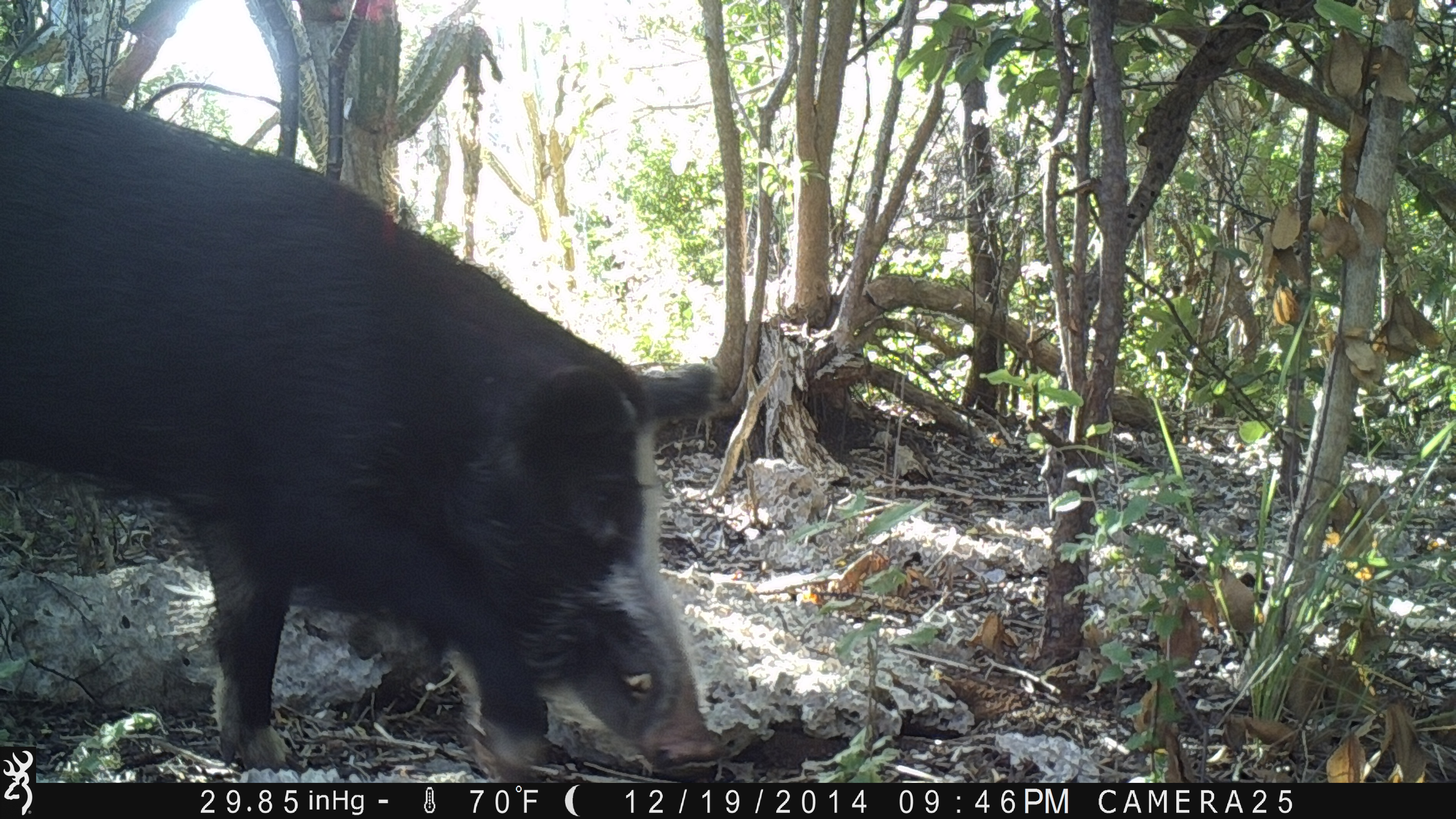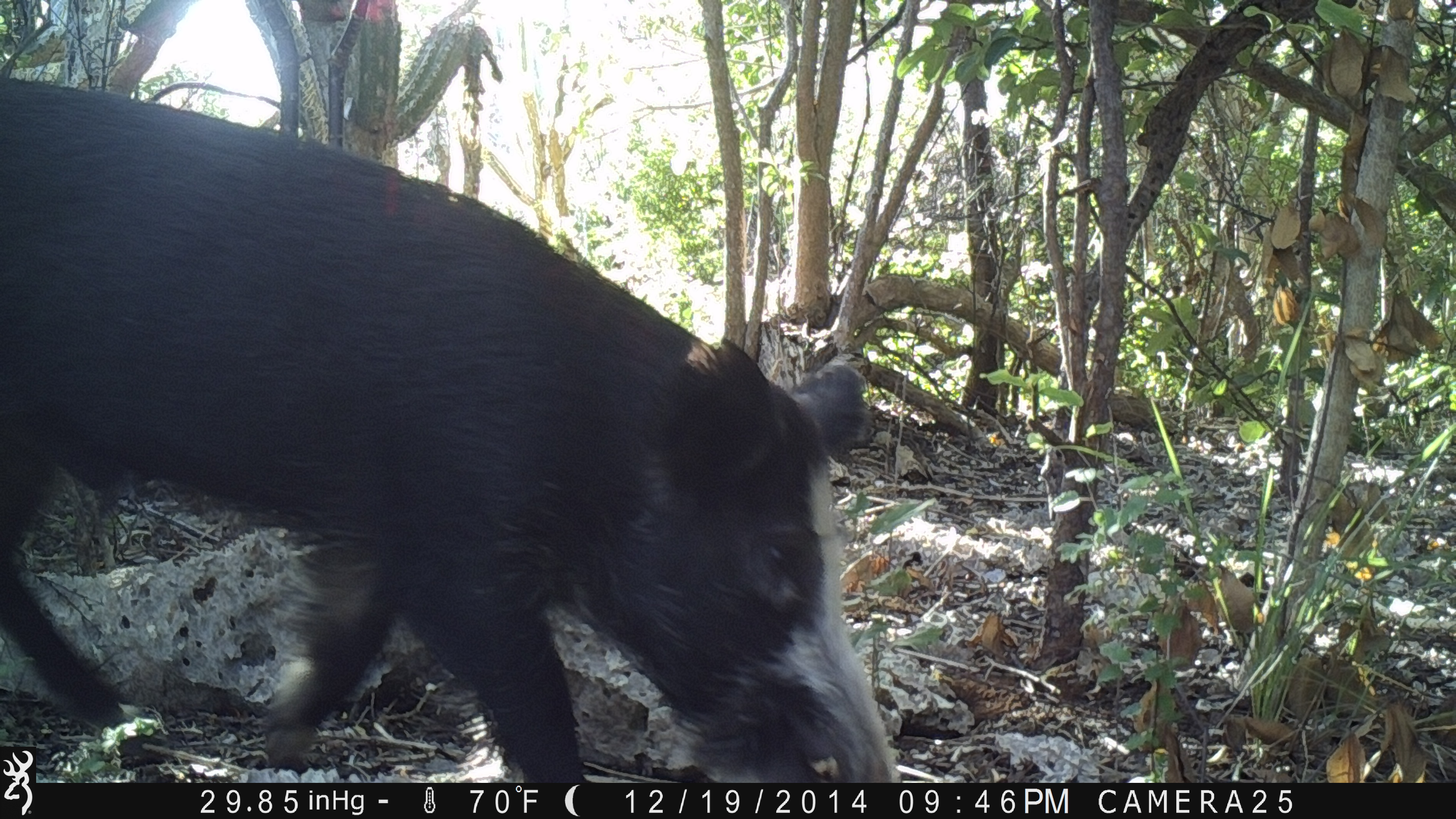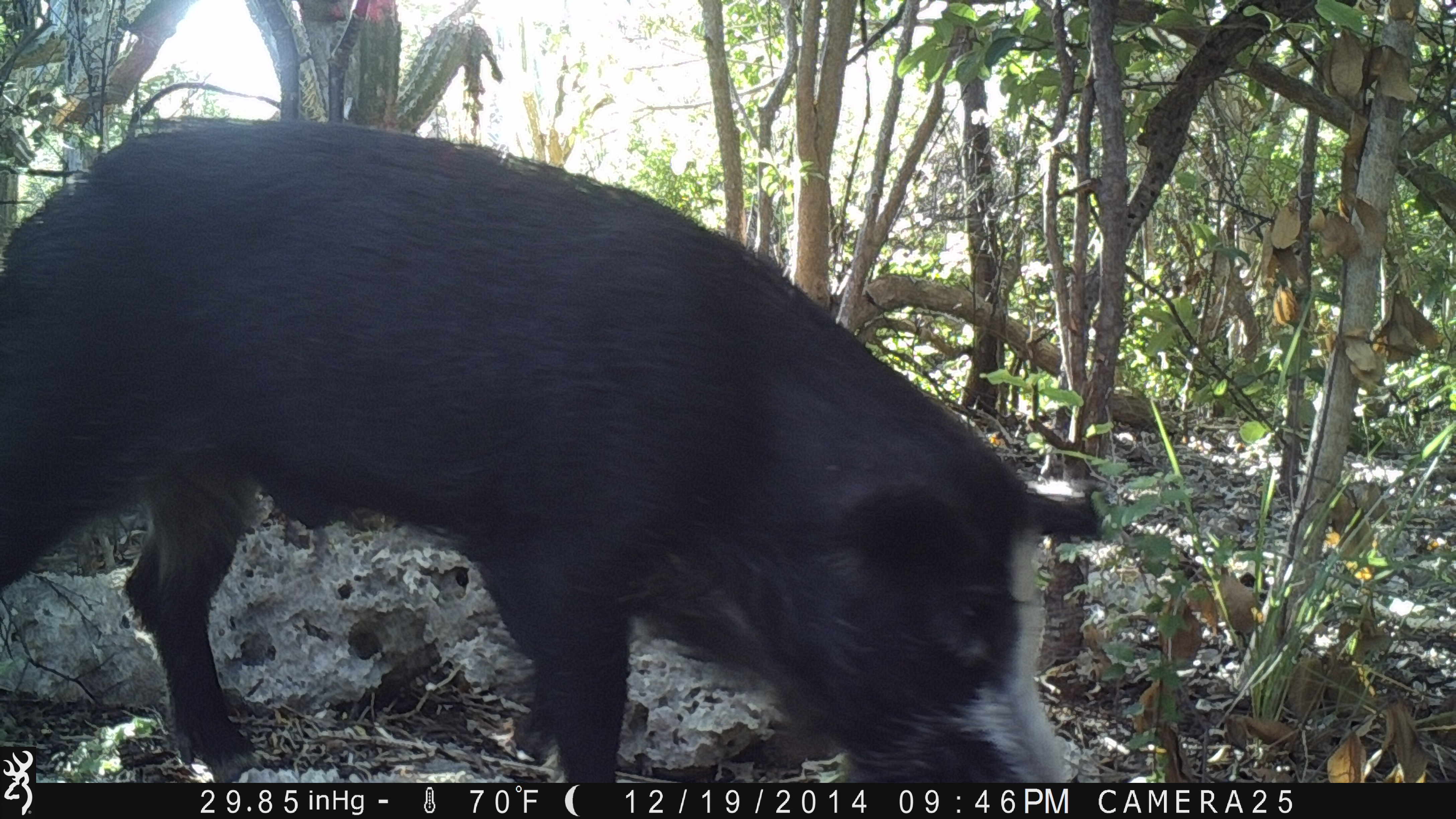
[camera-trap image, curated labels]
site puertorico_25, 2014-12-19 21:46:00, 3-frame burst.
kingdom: Animalia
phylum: Chordata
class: Mammalia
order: Artiodactyla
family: Suidae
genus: Sus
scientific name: Sus scrofa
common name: pig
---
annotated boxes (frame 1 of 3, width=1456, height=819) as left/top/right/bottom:
pig: 0/67/738/782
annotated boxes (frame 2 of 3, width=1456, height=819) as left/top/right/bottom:
pig: 6/78/896/783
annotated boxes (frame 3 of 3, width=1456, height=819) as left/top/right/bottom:
pig: 0/100/1100/781